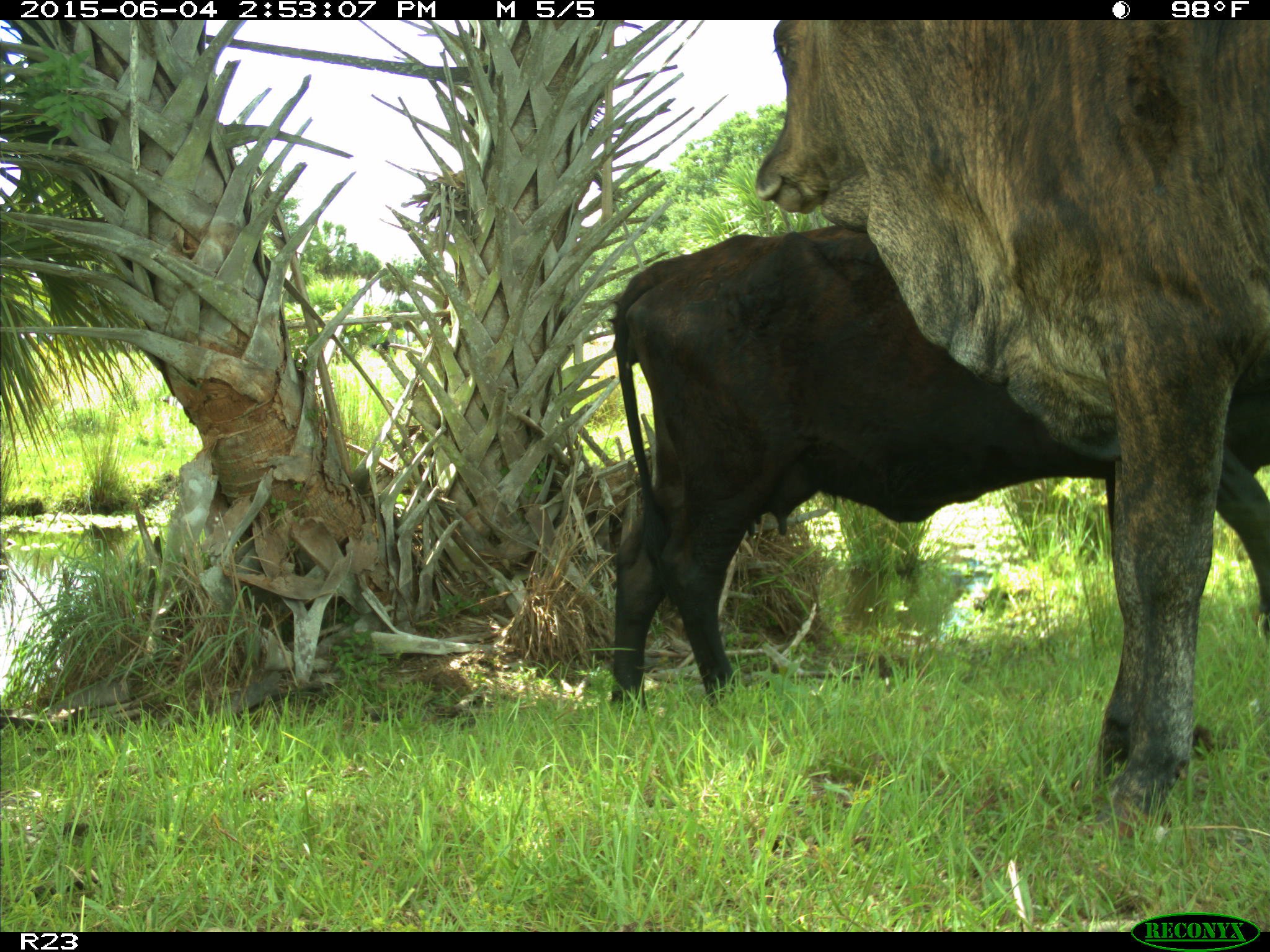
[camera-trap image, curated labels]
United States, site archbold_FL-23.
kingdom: Animalia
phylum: Chordata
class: Mammalia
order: Artiodactyla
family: Bovidae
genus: Bos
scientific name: Bos taurus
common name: domestic cow